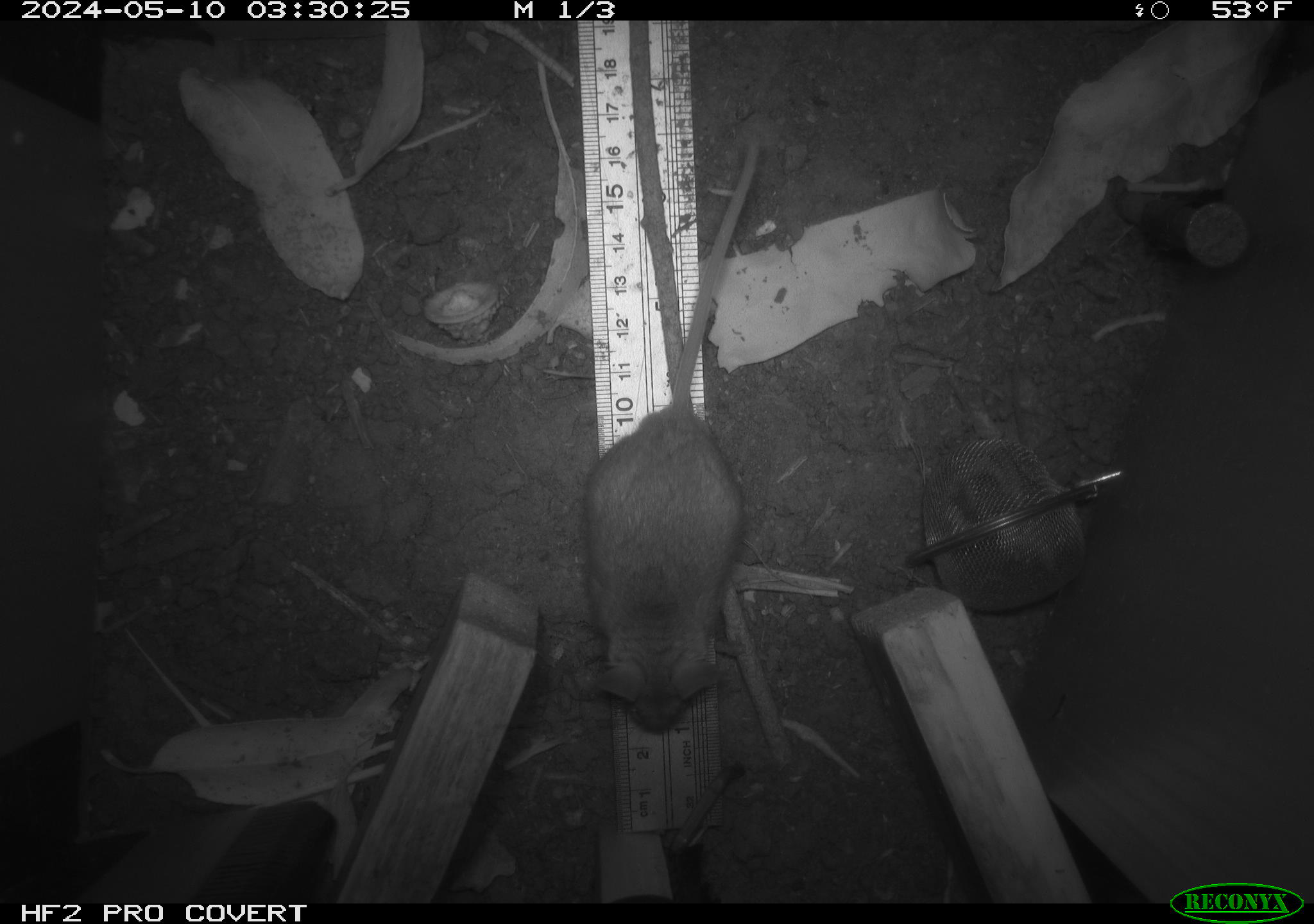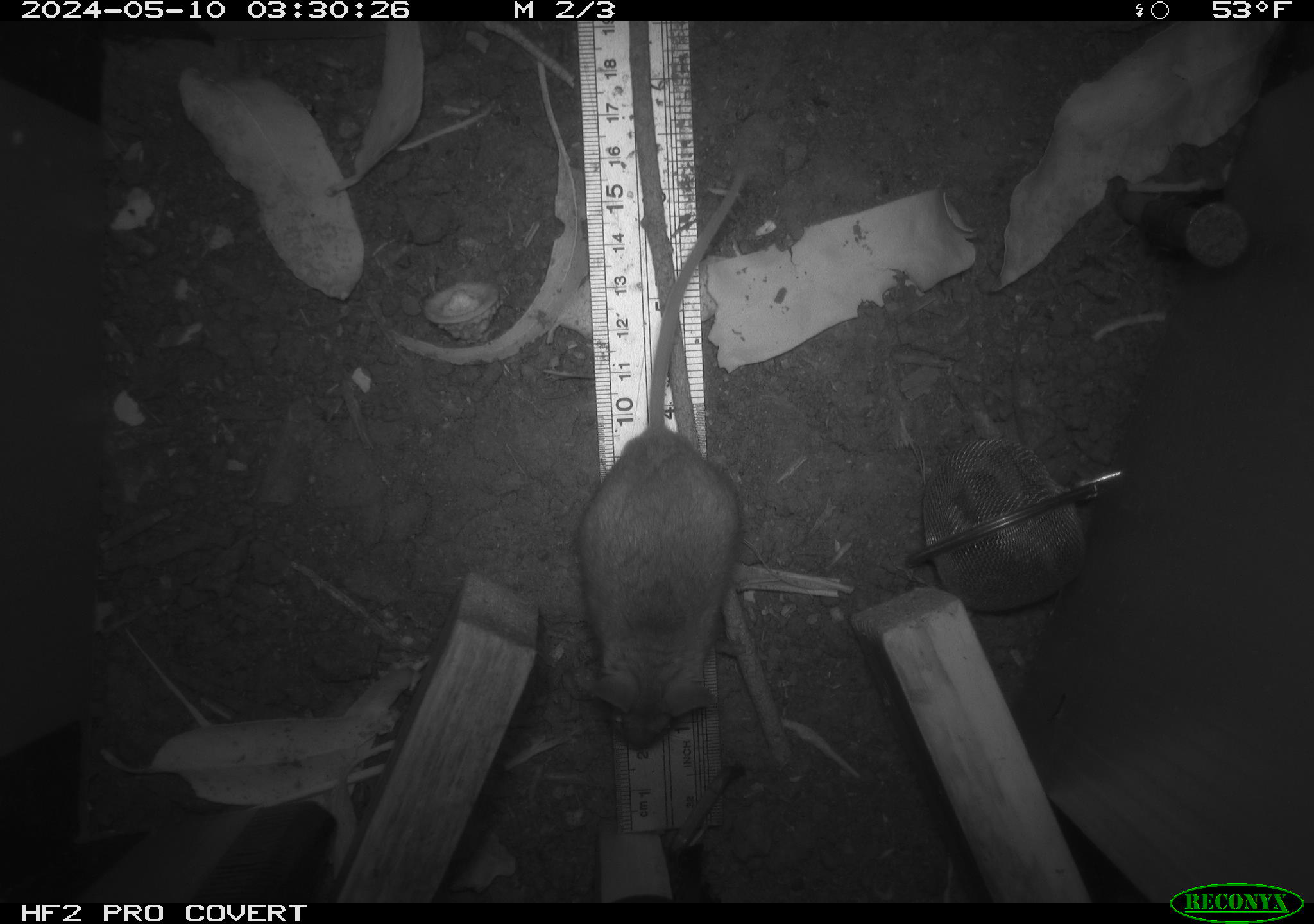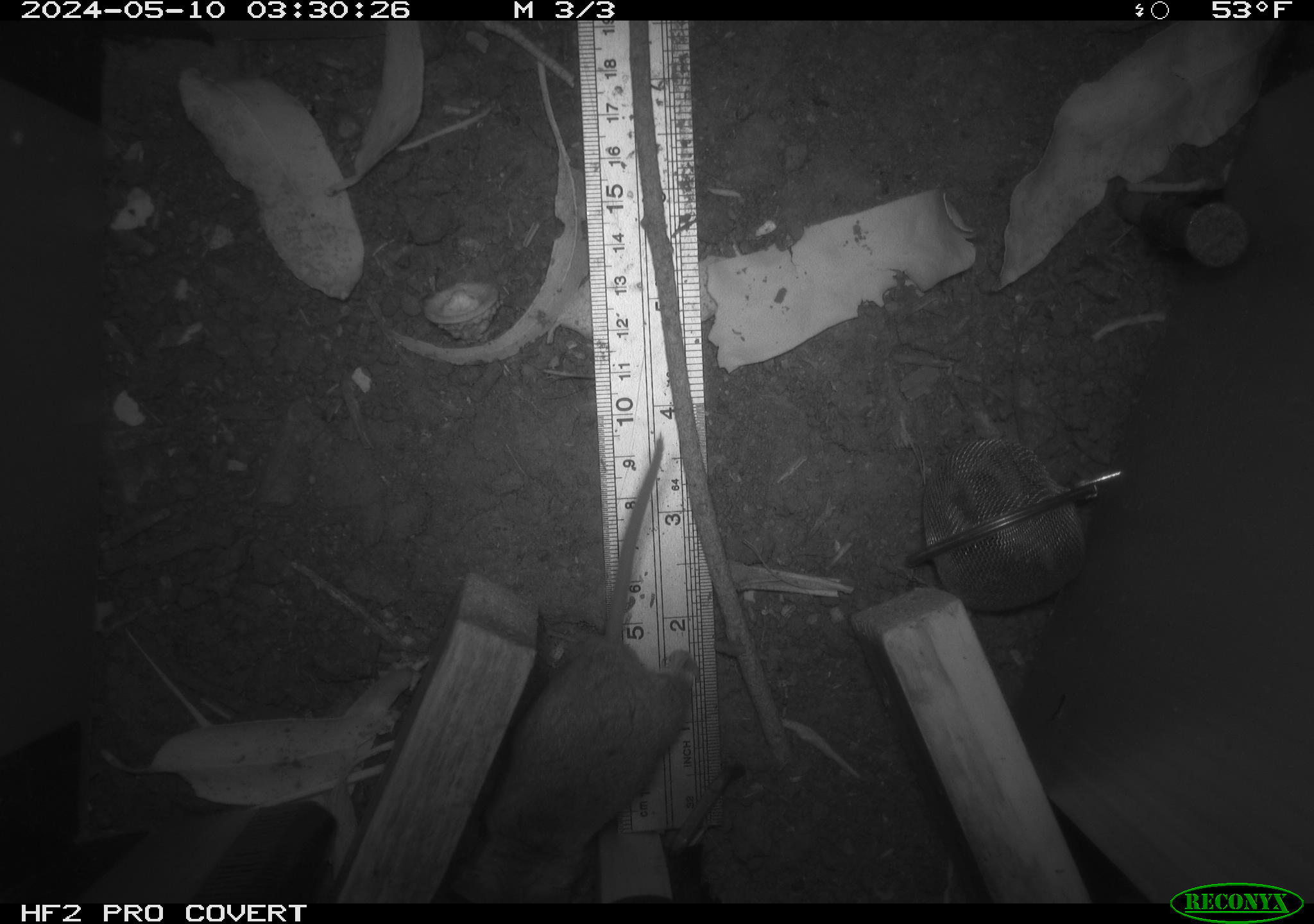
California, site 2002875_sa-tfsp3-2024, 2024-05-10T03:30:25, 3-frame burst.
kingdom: Animalia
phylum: Chordata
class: Mammalia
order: Rodentia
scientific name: Rodentia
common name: mouse species